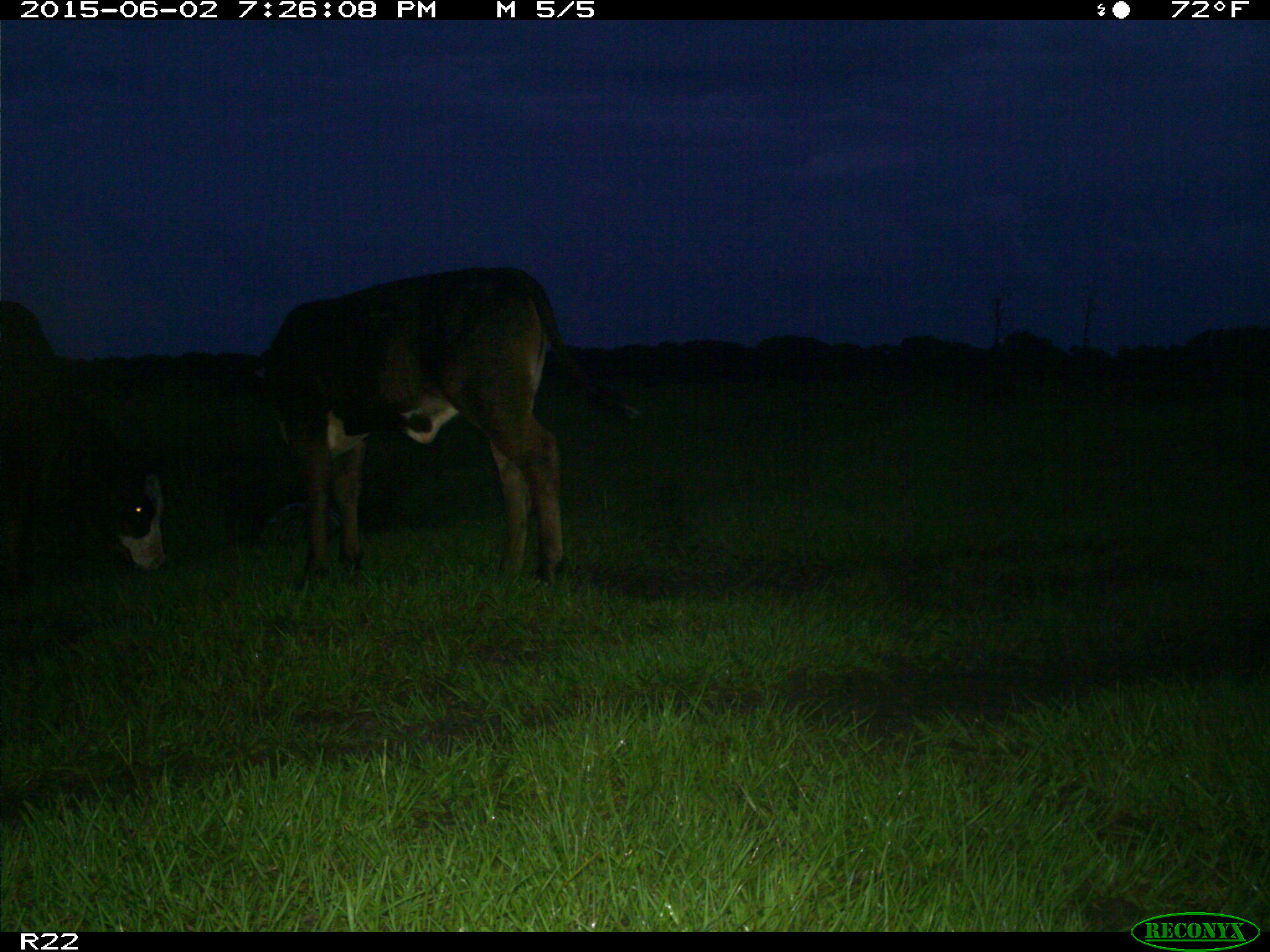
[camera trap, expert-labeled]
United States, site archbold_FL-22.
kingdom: Animalia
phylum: Chordata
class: Mammalia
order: Artiodactyla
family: Bovidae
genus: Bos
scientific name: Bos taurus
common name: domestic cow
Bos taurus (domestic cow).